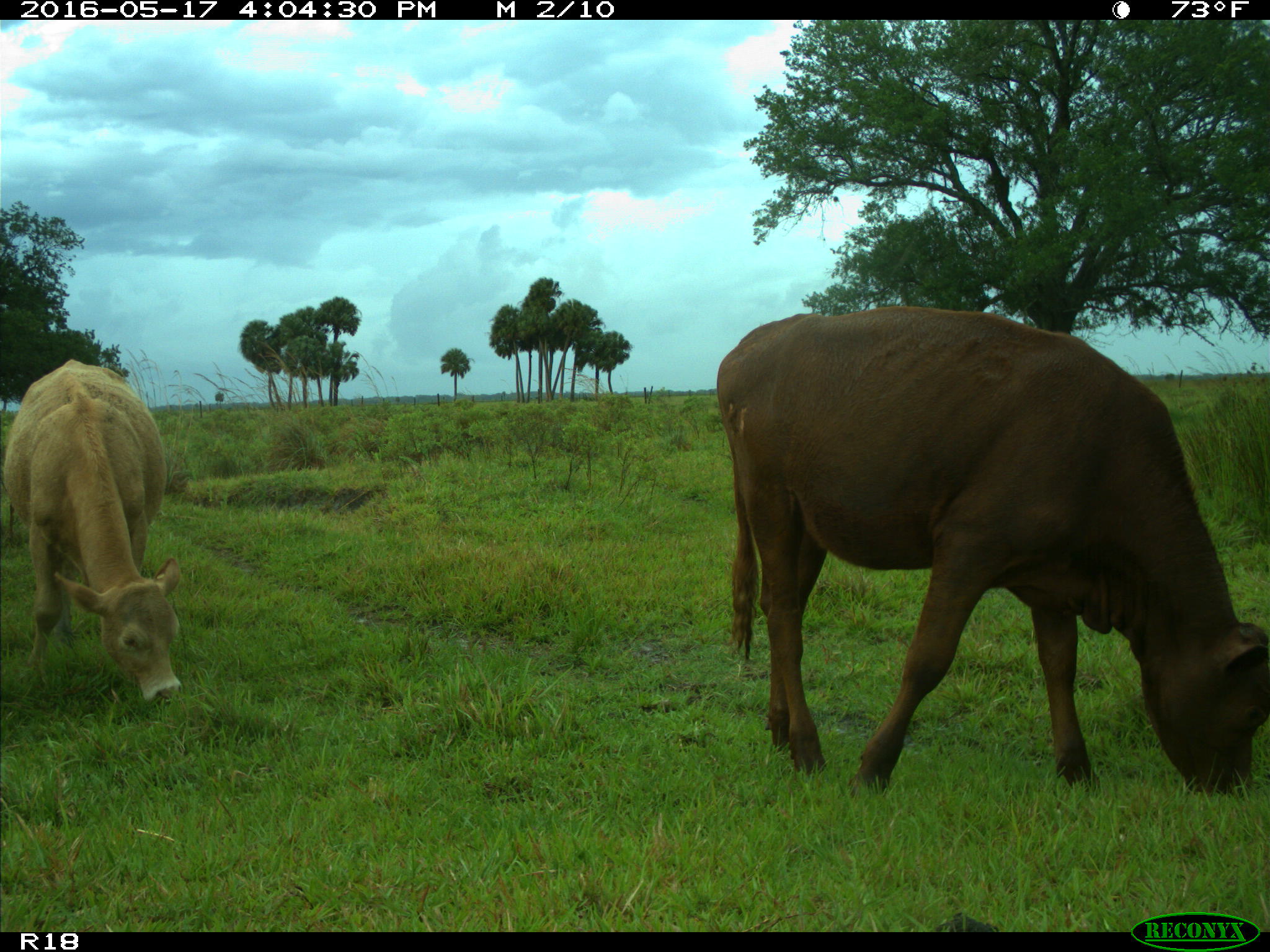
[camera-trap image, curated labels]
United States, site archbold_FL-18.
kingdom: Animalia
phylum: Chordata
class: Mammalia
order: Artiodactyla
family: Bovidae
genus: Bos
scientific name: Bos taurus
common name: domestic cow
Bos taurus (domestic cow).